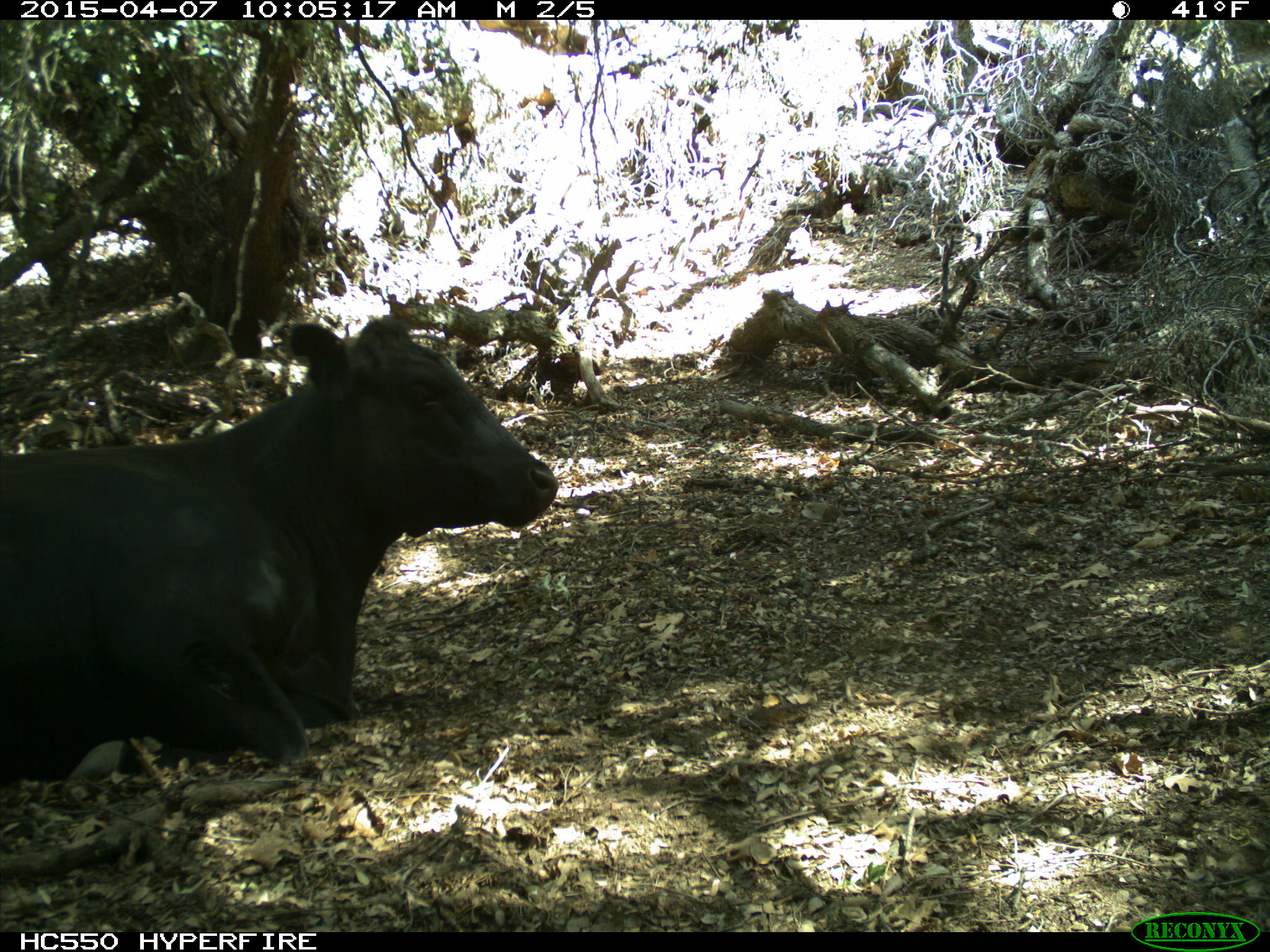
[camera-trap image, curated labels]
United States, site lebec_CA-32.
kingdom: Animalia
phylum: Chordata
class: Mammalia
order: Artiodactyla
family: Bovidae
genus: Bos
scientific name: Bos taurus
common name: domestic cow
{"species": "Bos taurus (domestic cow)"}